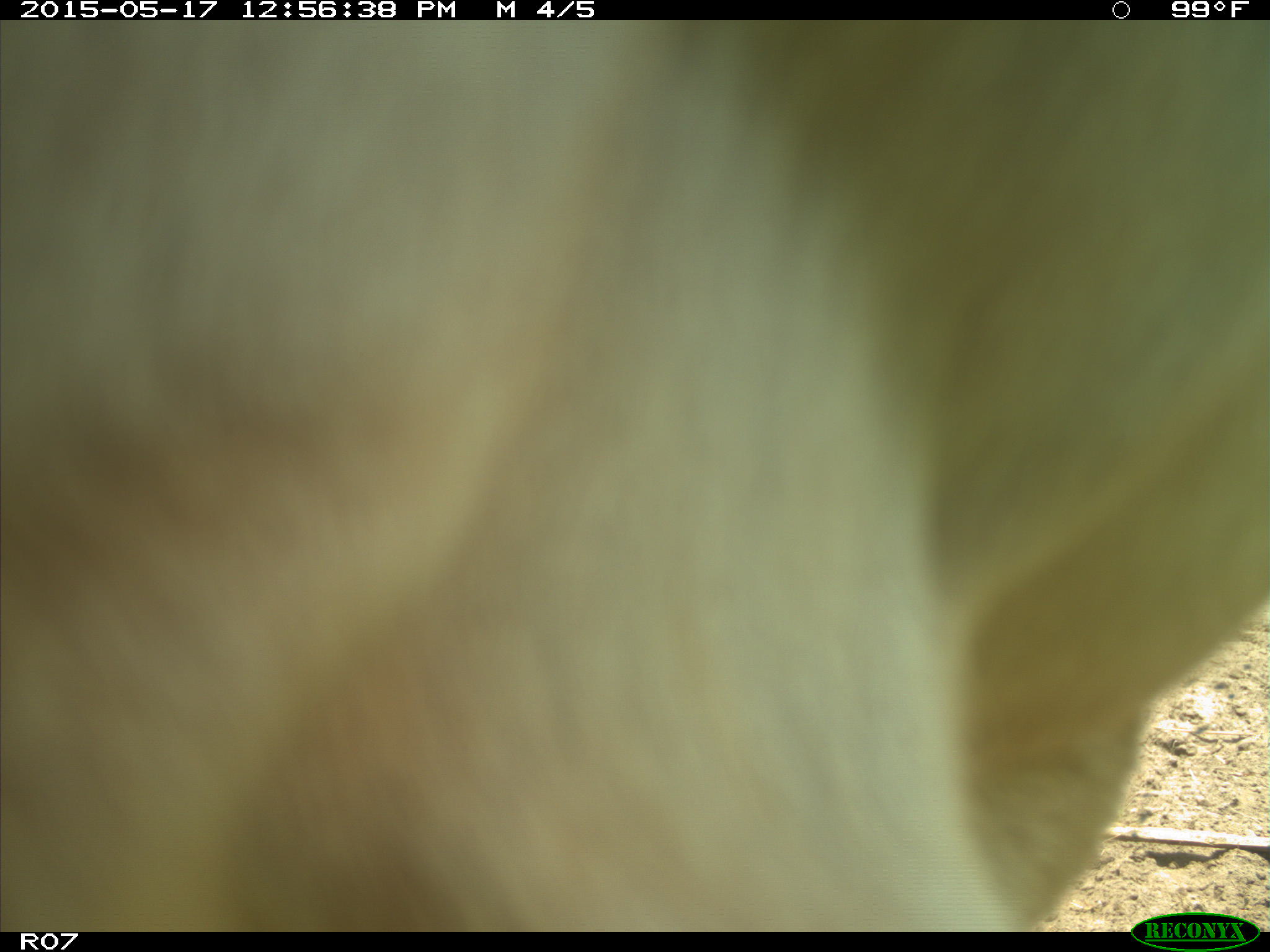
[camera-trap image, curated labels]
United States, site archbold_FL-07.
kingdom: Animalia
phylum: Chordata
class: Mammalia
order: Artiodactyla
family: Bovidae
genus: Bos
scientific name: Bos taurus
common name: domestic cow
Bos taurus (domestic cow).